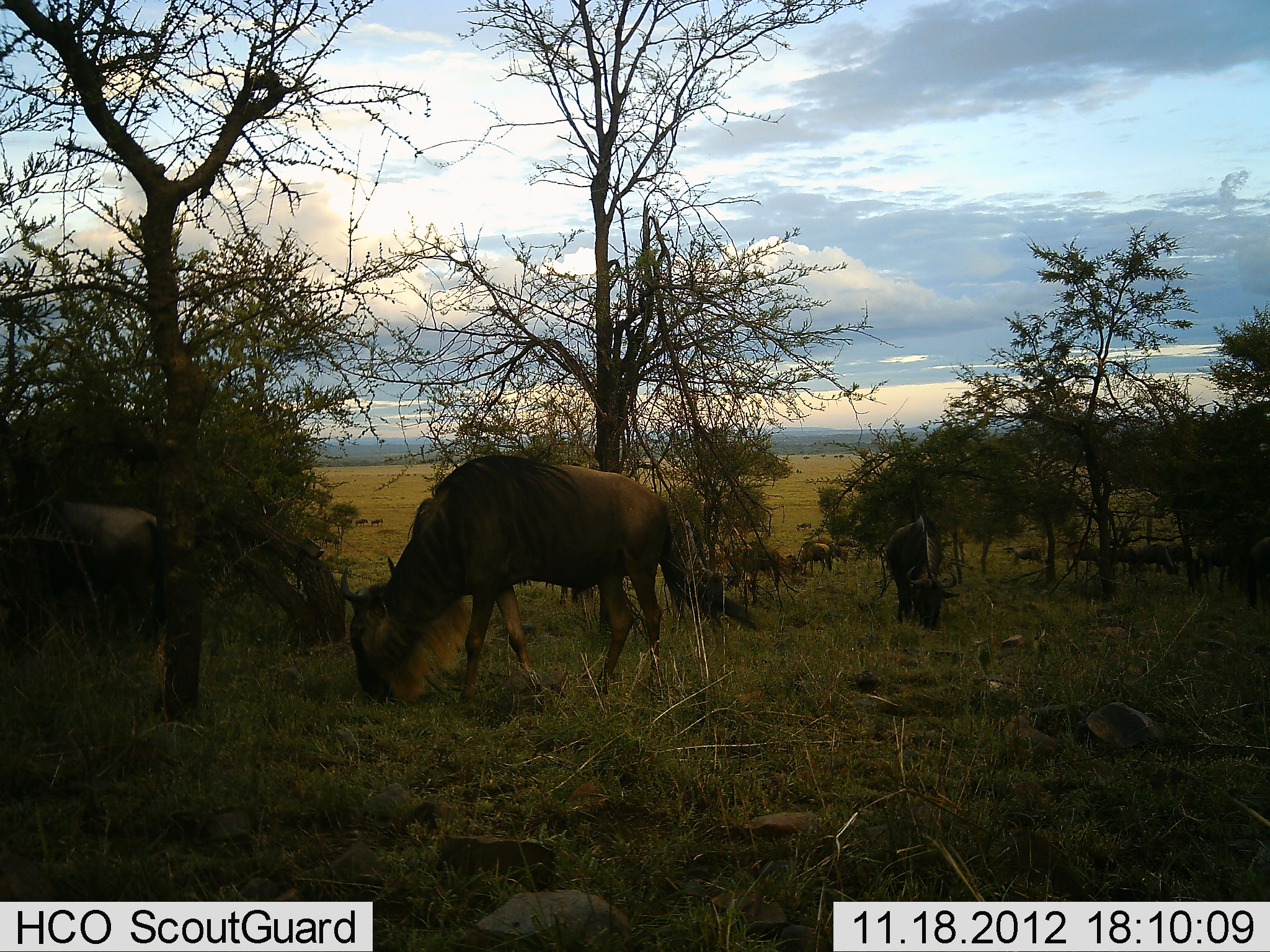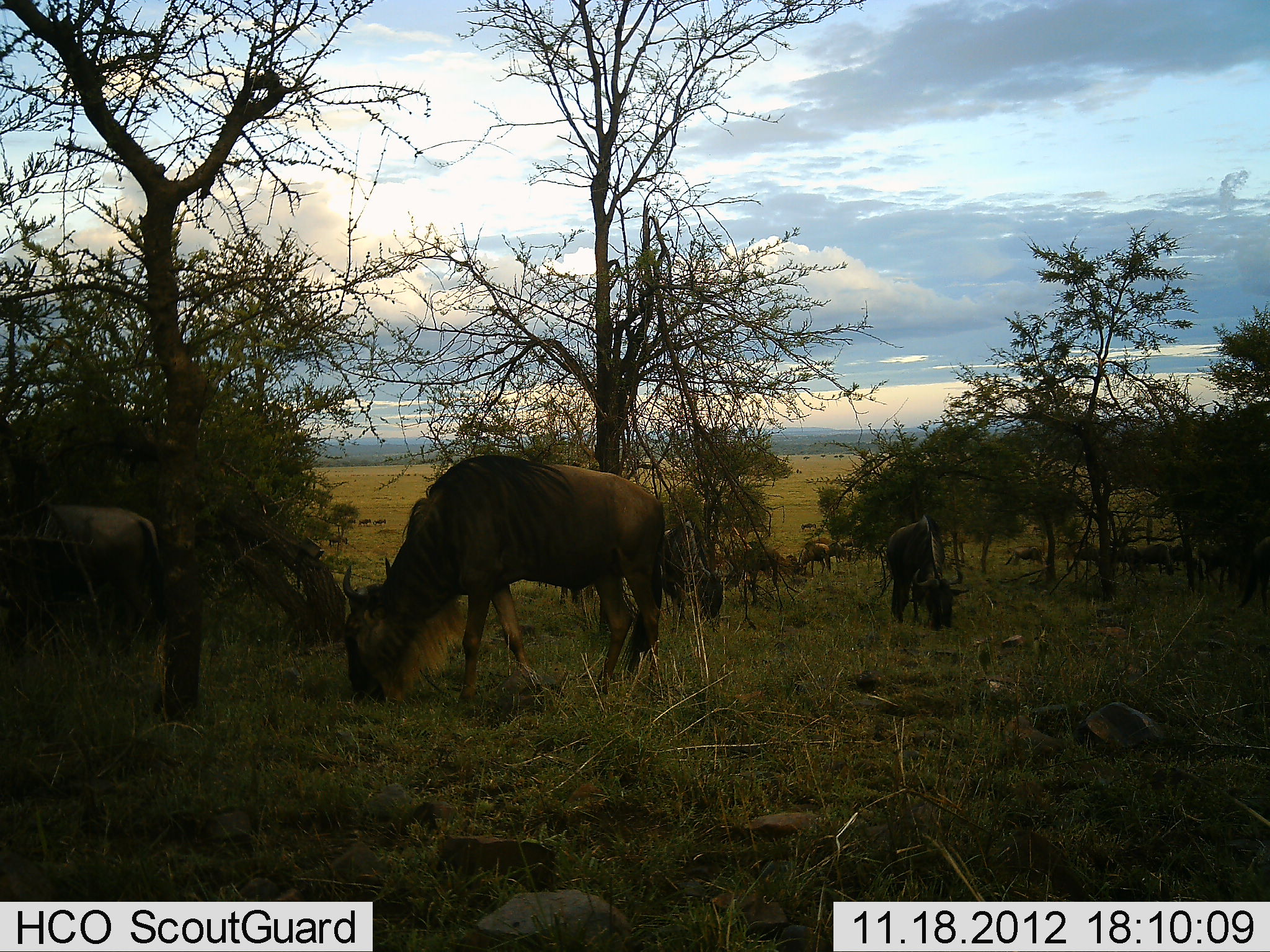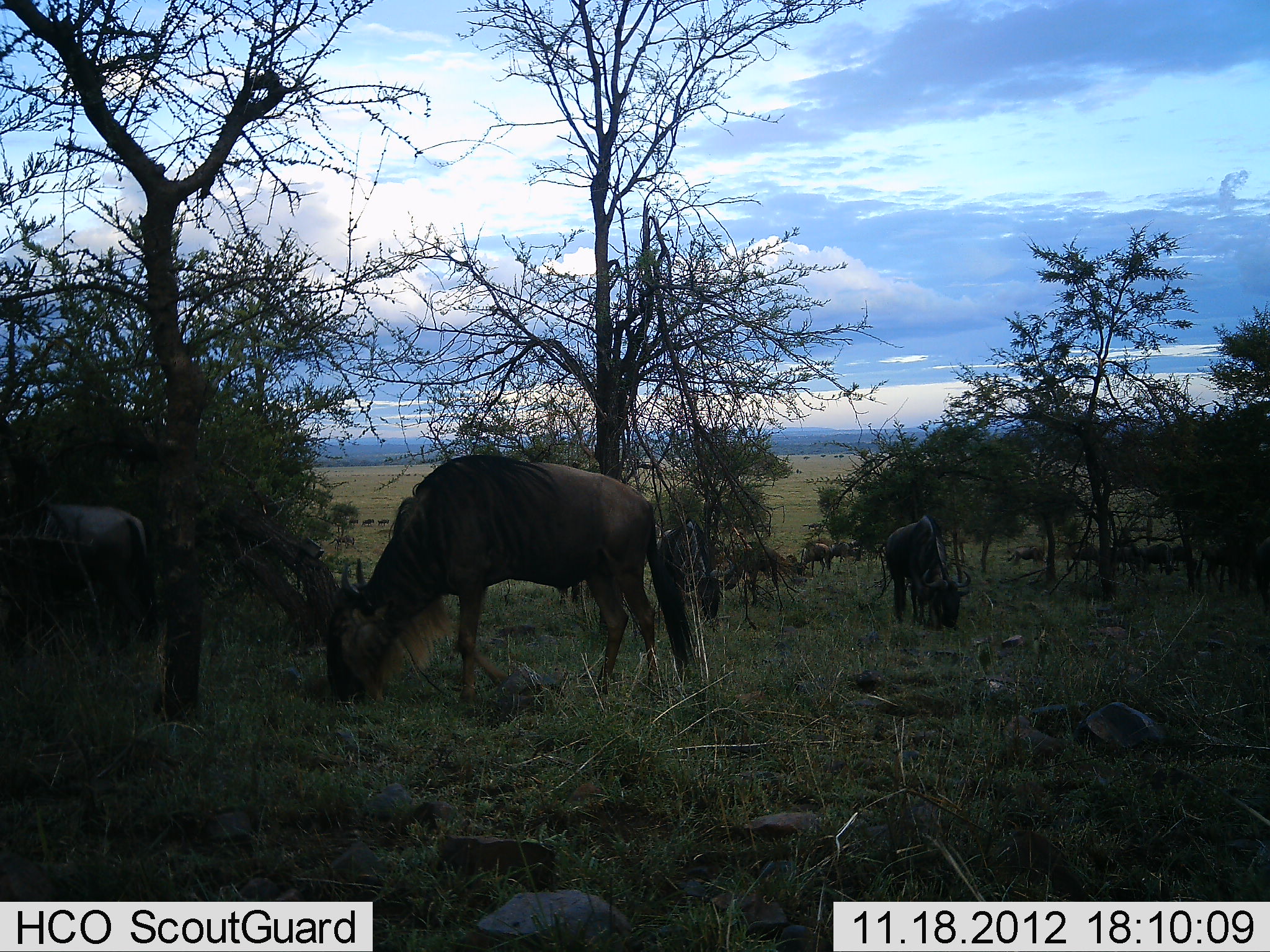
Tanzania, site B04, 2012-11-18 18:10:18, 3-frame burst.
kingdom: Animalia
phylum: Chordata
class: Mammalia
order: Artiodactyla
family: Bovidae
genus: Connochaetes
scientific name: Connochaetes taurinus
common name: blue wildebeest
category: wildebeest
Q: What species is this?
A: Wildebeest (blue wildebeest) (Connochaetes taurinus).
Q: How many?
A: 11-50.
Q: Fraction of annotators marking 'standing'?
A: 40%.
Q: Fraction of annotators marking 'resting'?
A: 0%.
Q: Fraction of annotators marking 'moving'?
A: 30%.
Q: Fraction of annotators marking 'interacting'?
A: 0%.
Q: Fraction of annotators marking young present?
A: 10%.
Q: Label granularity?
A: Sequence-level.